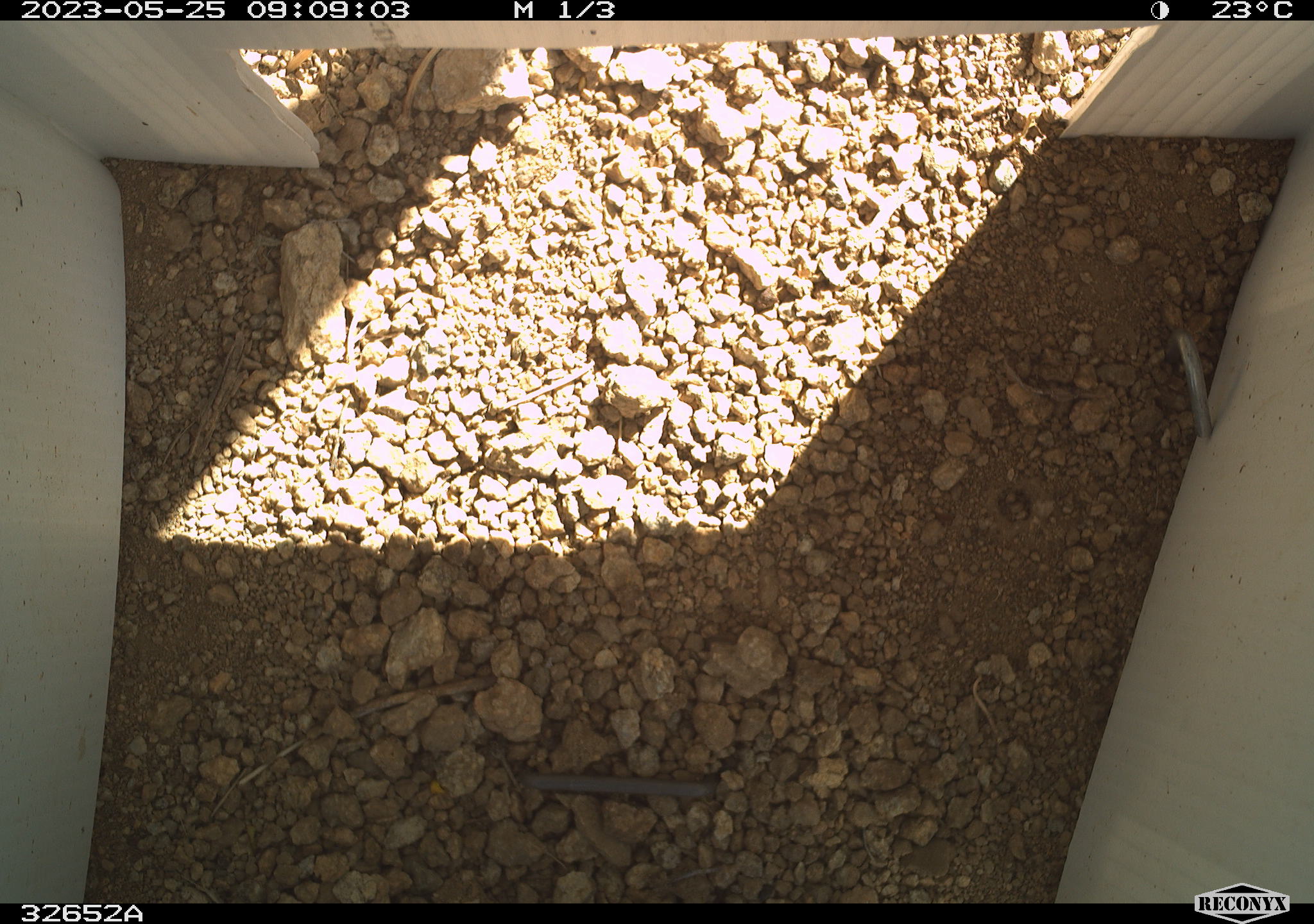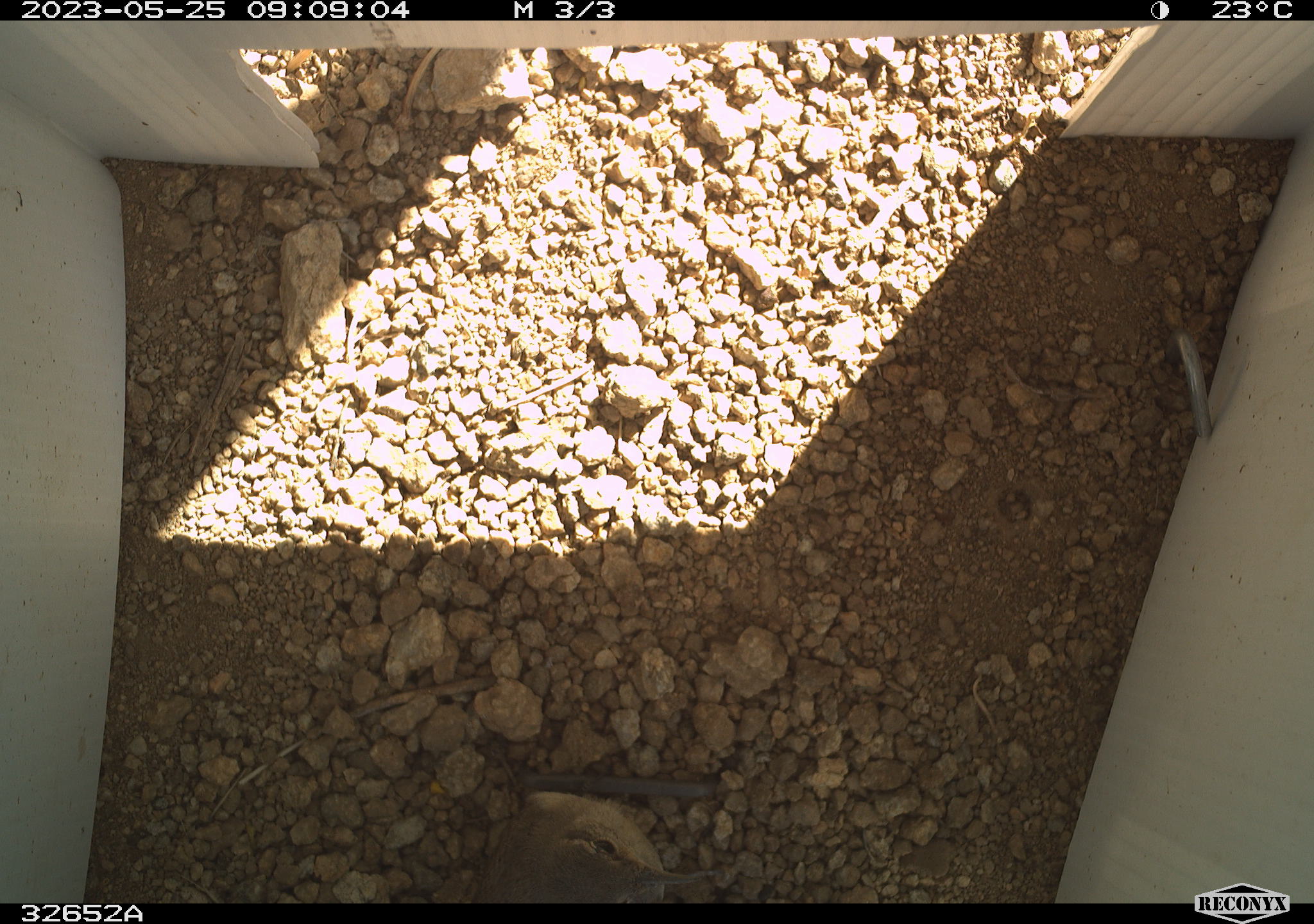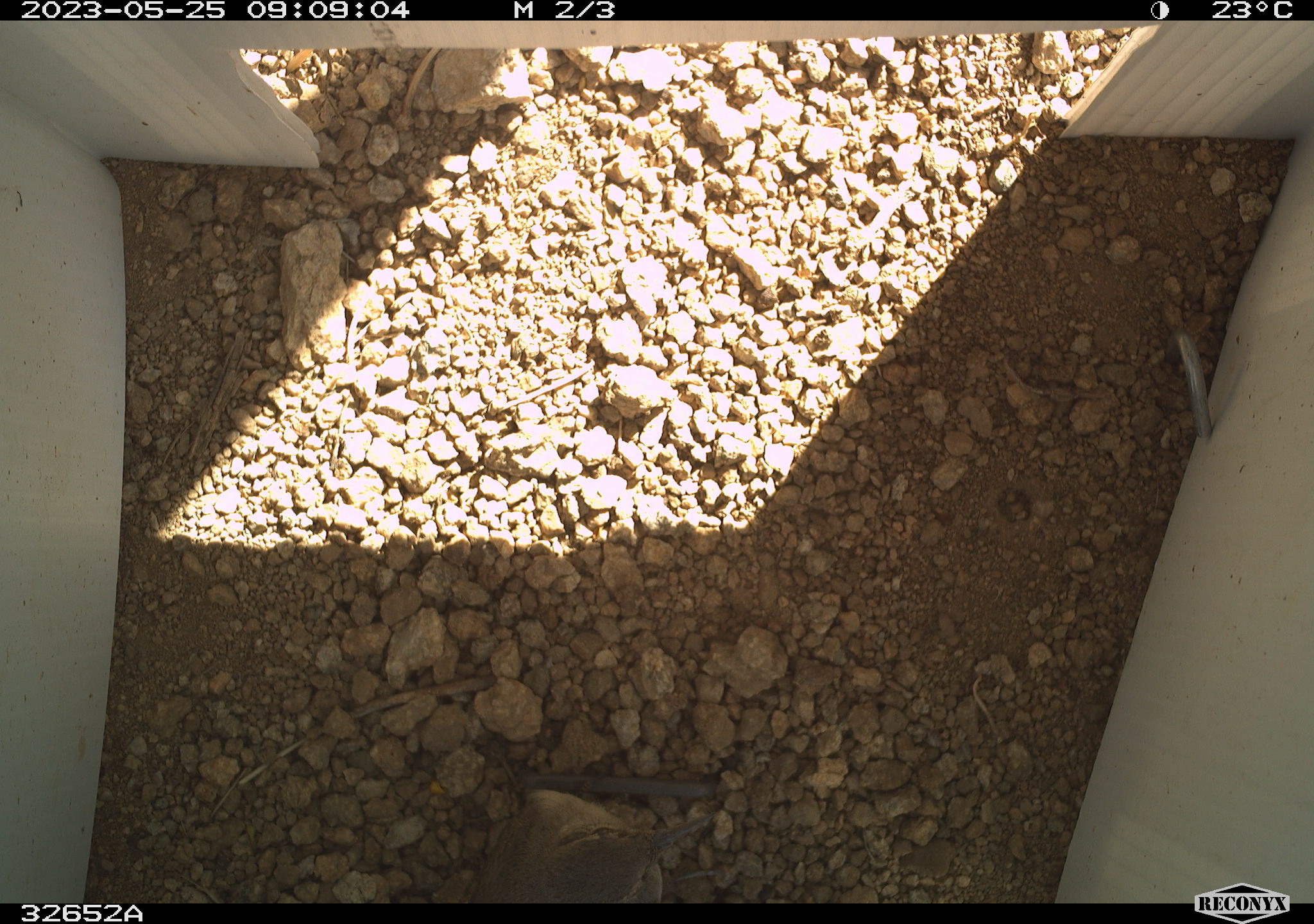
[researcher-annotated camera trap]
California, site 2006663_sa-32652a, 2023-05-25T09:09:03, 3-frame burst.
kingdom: Animalia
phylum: Chordata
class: Aves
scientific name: Aves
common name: bird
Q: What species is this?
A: Bird (Aves).